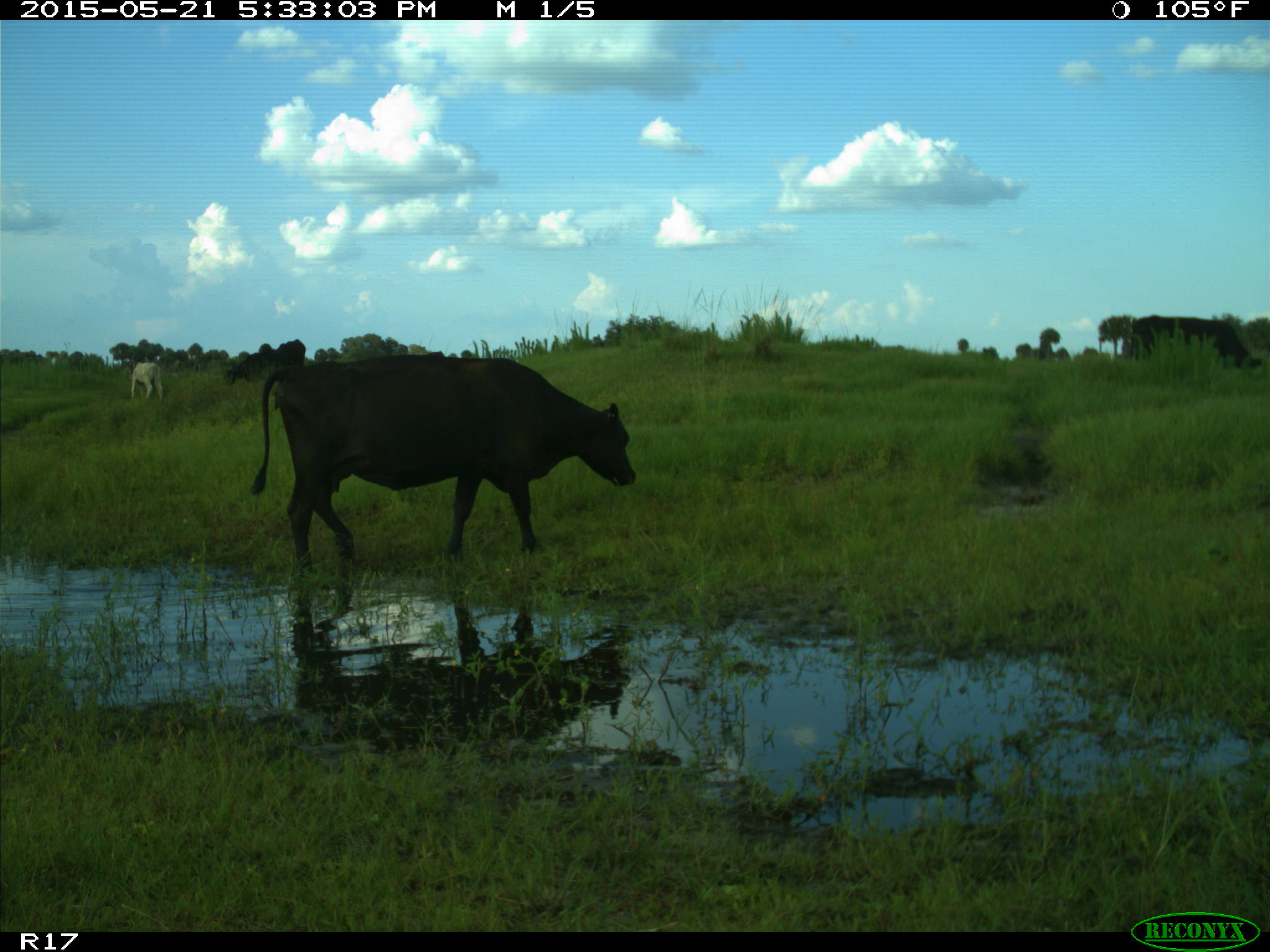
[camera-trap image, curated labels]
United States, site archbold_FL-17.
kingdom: Animalia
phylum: Chordata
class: Mammalia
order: Artiodactyla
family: Bovidae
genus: Bos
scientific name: Bos taurus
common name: domestic cow